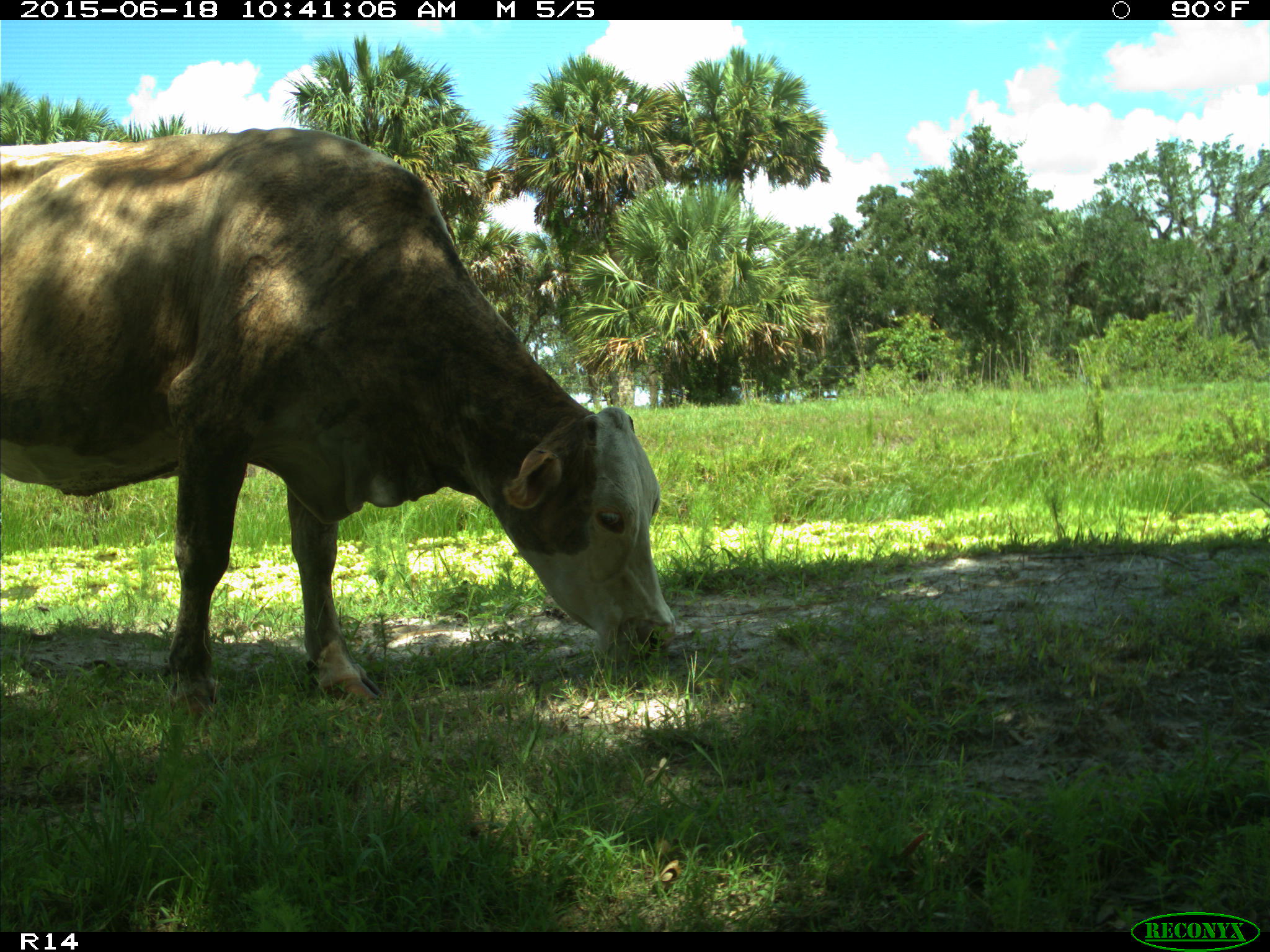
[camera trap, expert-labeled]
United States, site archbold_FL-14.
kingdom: Animalia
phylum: Chordata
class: Mammalia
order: Artiodactyla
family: Bovidae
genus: Bos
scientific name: Bos taurus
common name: domestic cow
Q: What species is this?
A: Bos taurus (domestic cow).